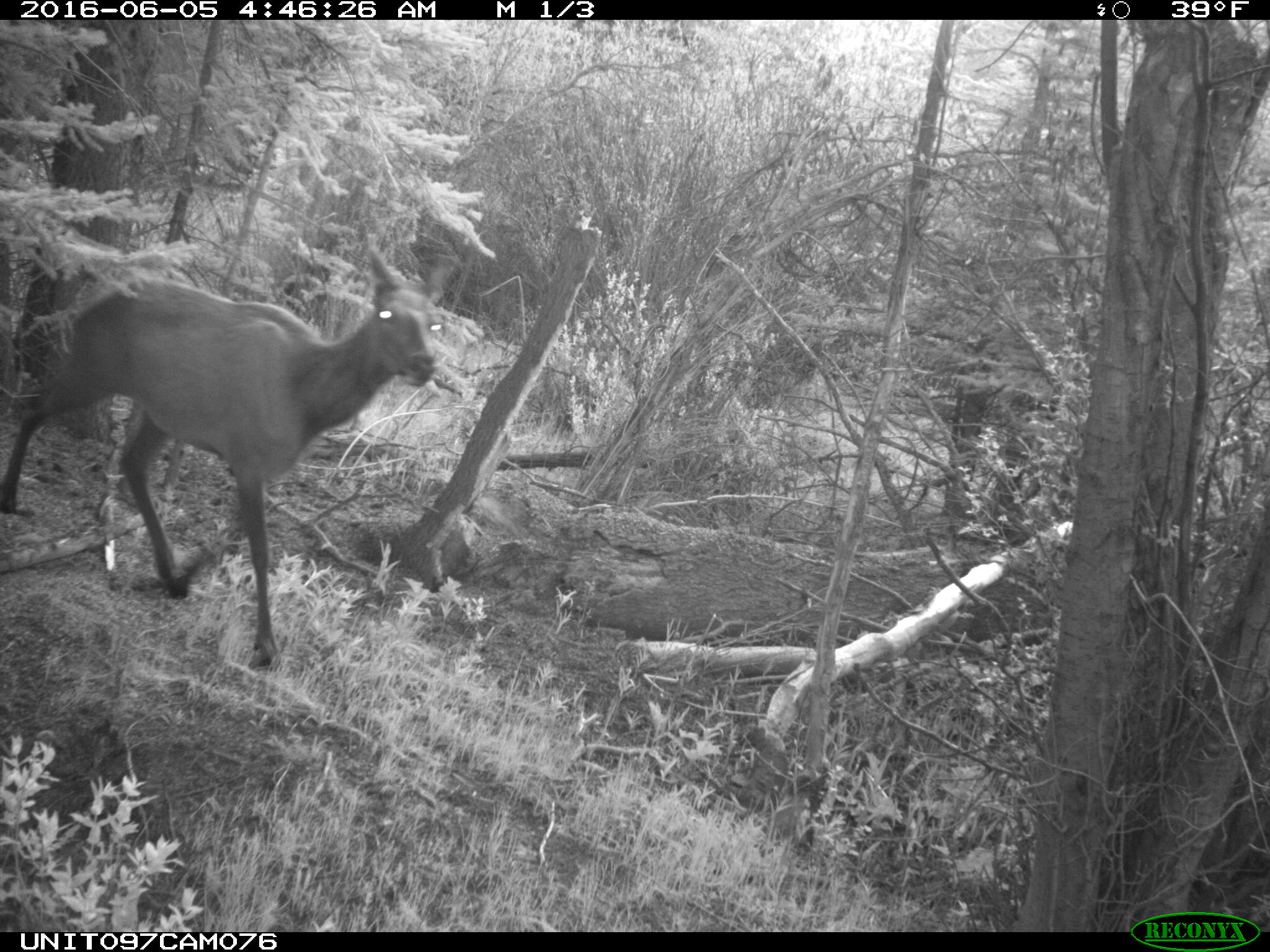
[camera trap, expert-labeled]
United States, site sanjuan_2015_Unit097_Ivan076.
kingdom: Animalia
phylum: Chordata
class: Mammalia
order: Artiodactyla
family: Cervidae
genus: Cervus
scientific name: Cervus elaphus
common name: red deer